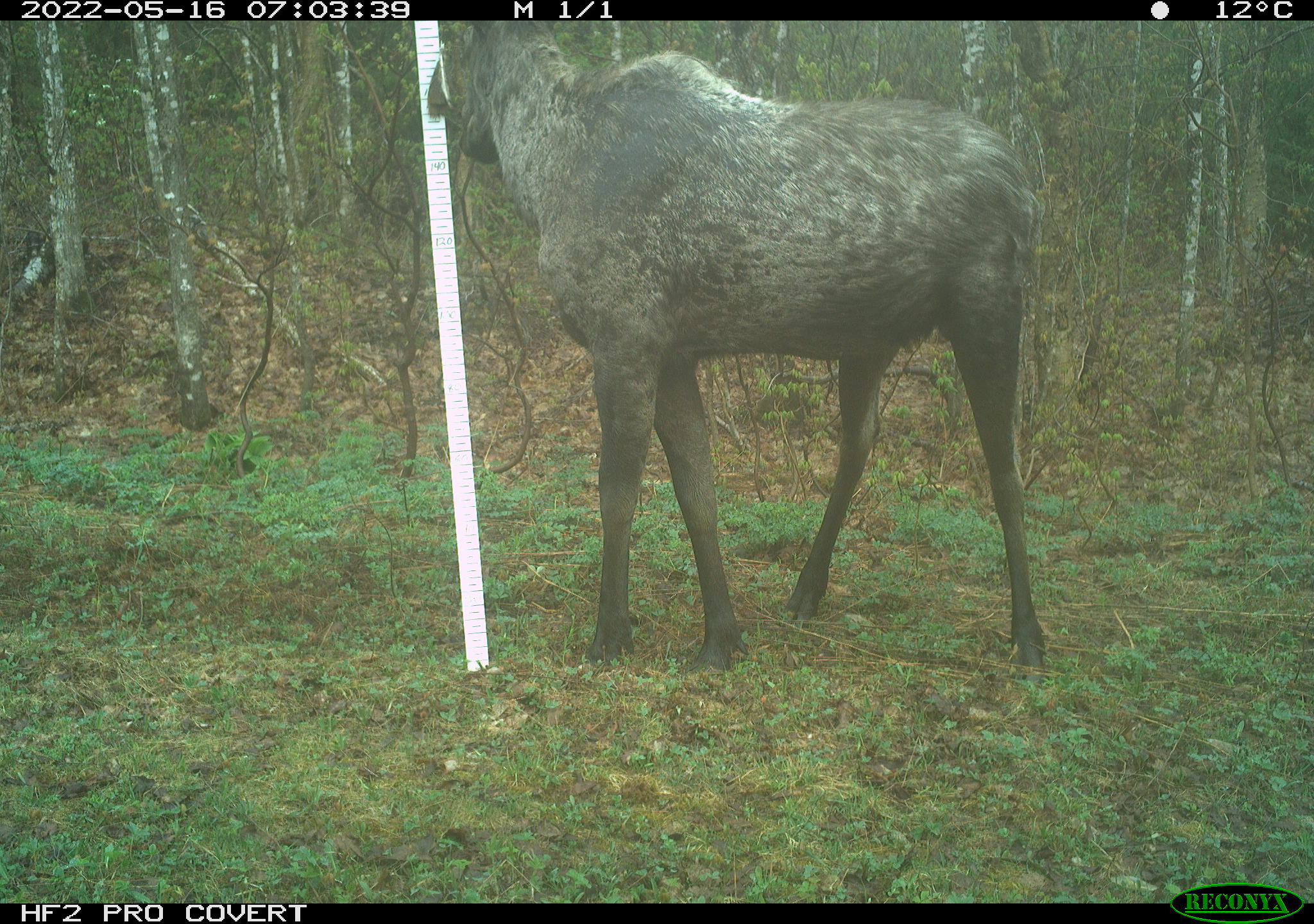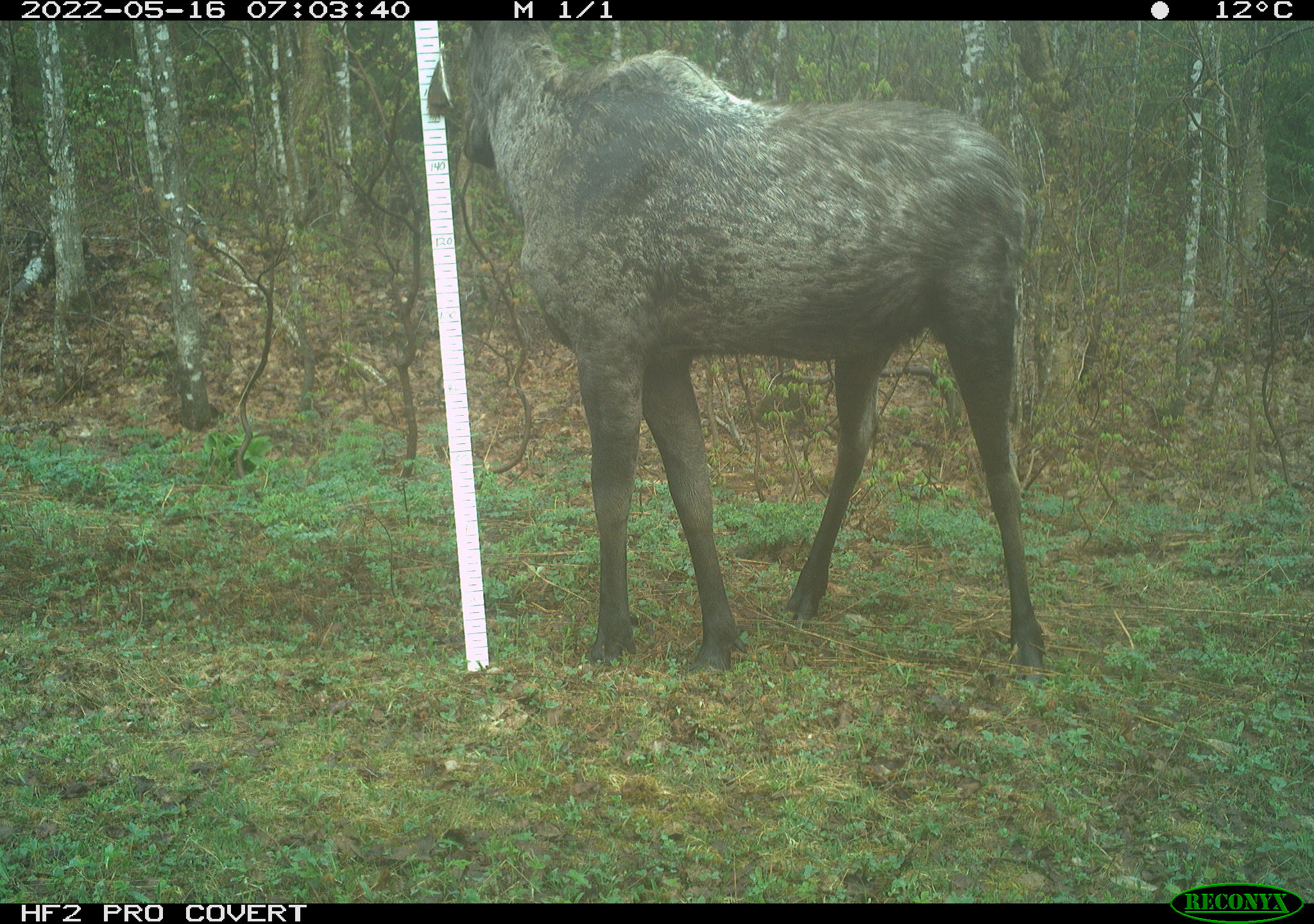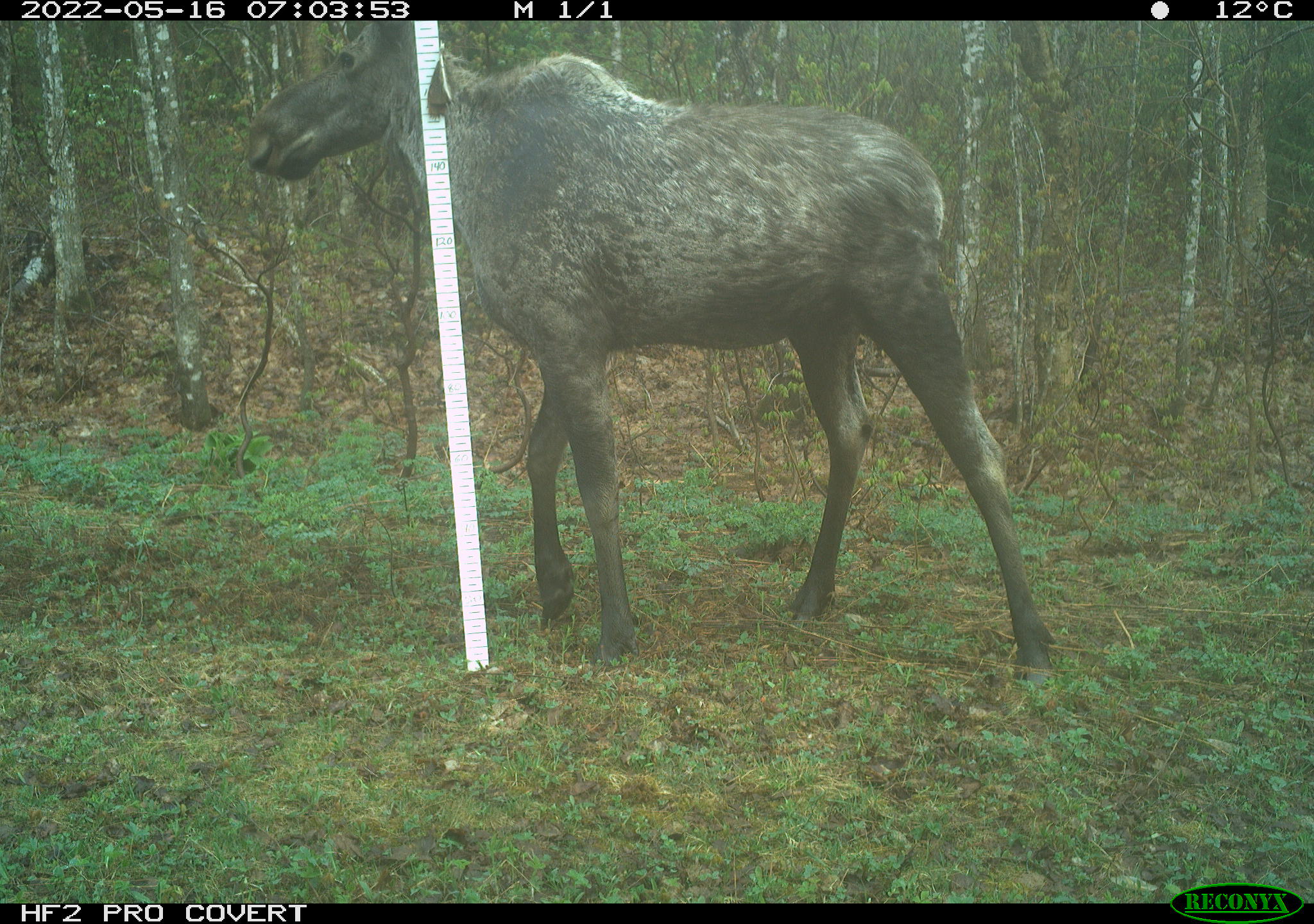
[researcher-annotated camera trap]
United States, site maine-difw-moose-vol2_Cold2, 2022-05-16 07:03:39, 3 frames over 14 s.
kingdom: Animalia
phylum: Chordata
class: Mammalia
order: Artiodactyla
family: Cervidae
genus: Alces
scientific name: Alces alces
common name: moose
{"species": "moose (Alces alces)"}